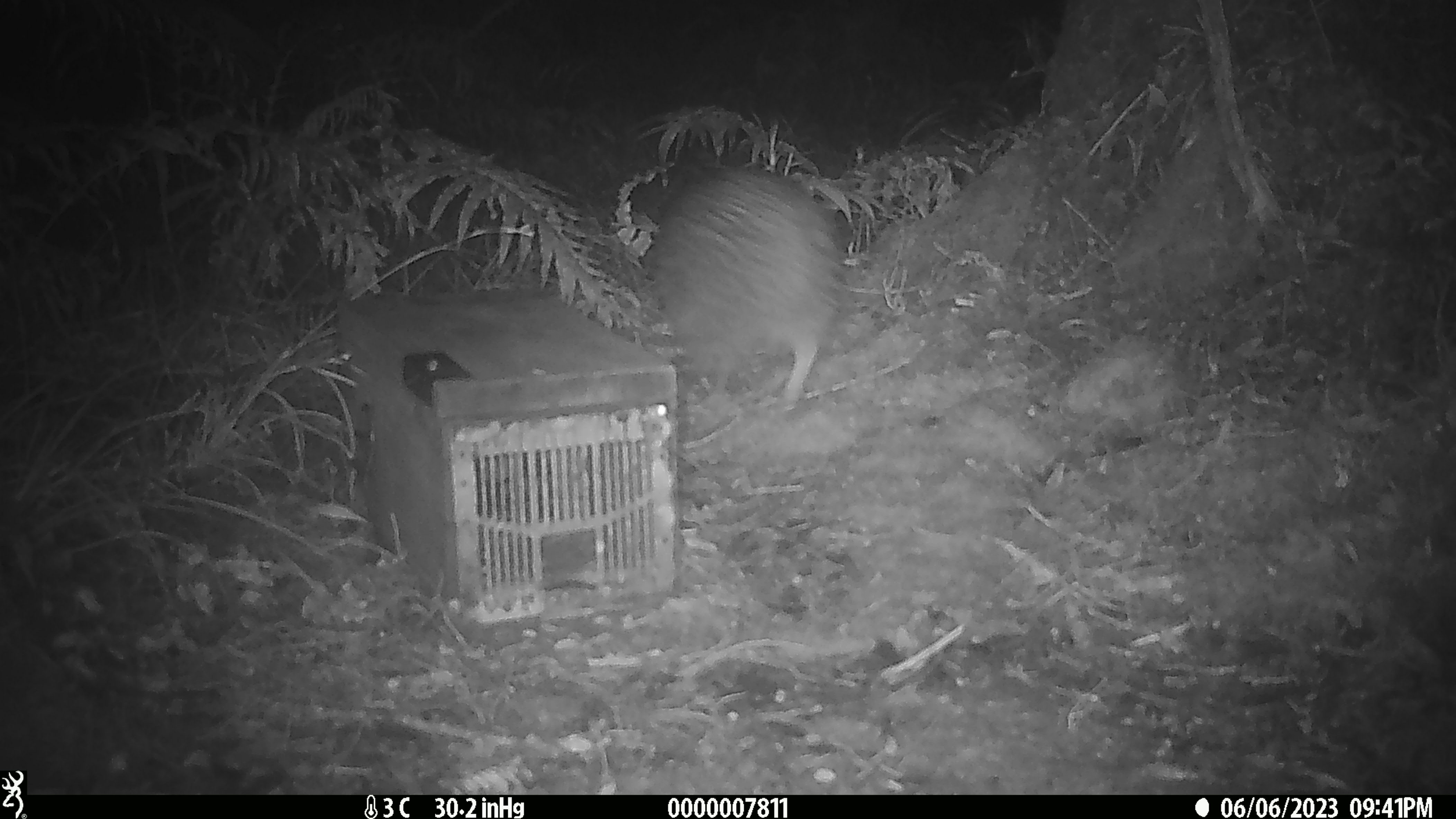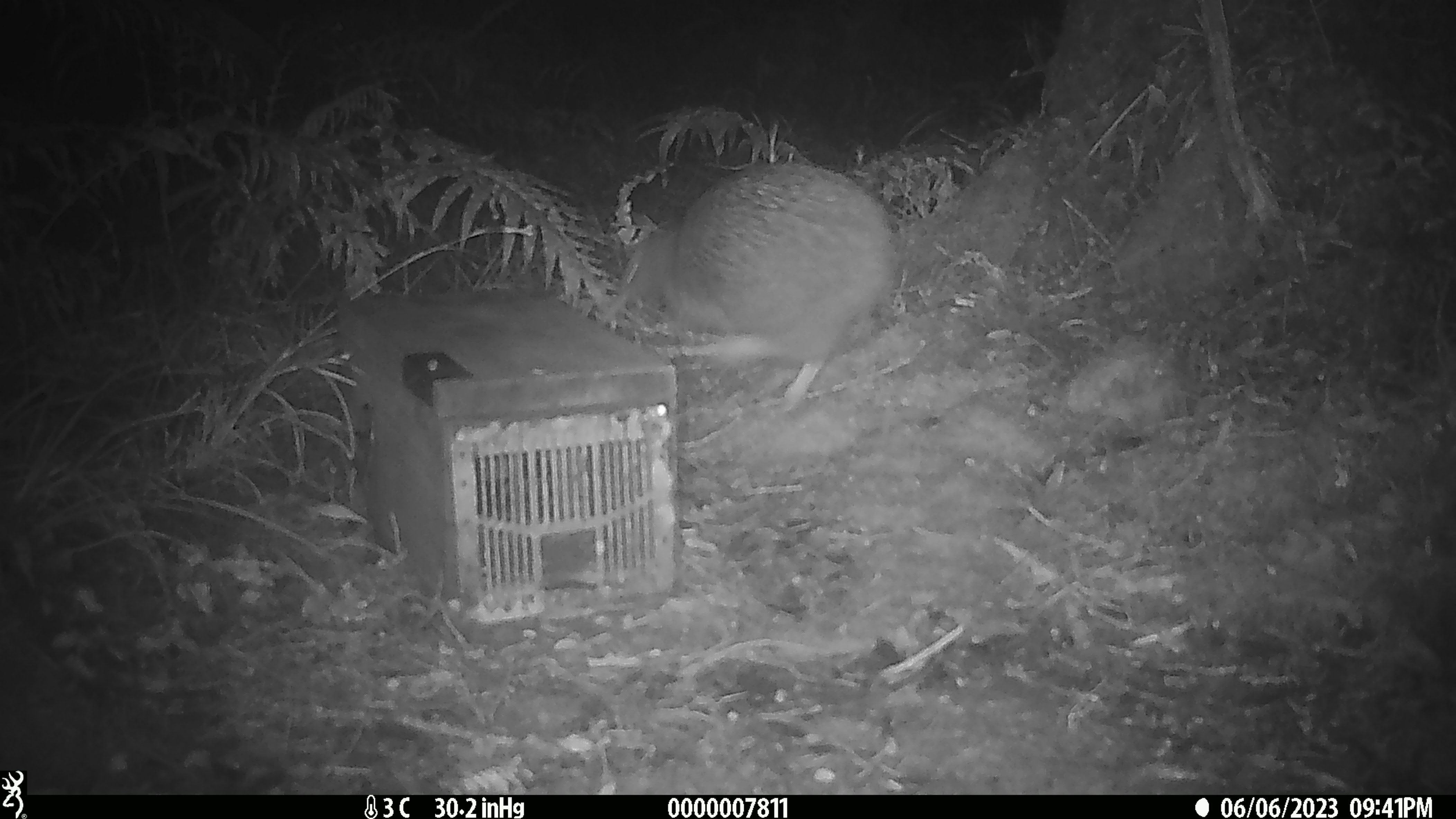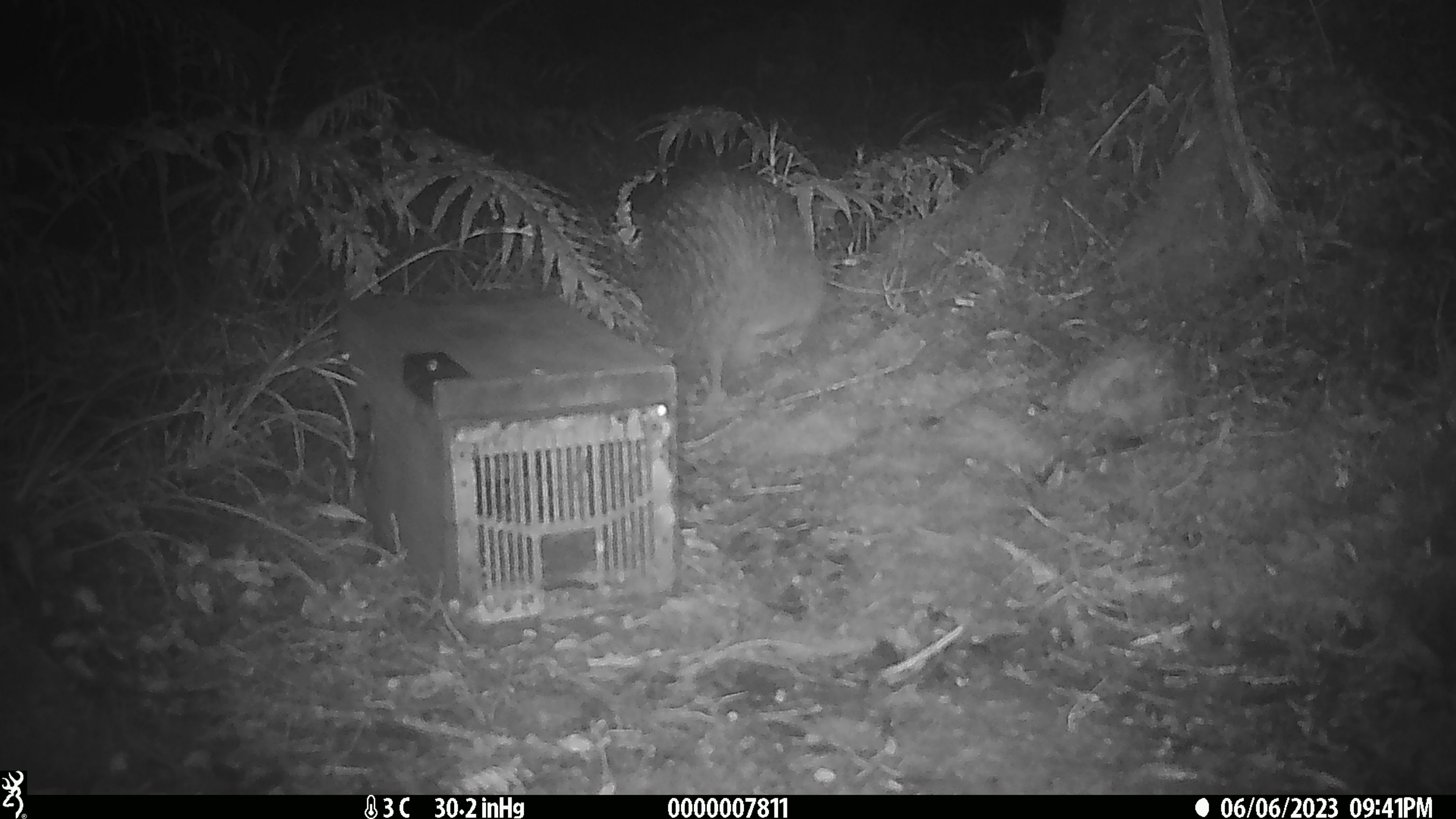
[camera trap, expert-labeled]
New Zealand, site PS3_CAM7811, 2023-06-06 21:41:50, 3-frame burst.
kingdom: Animalia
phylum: Chordata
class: Aves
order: Apterygiformes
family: Apterygidae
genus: Apteryx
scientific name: Apteryx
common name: kiwi